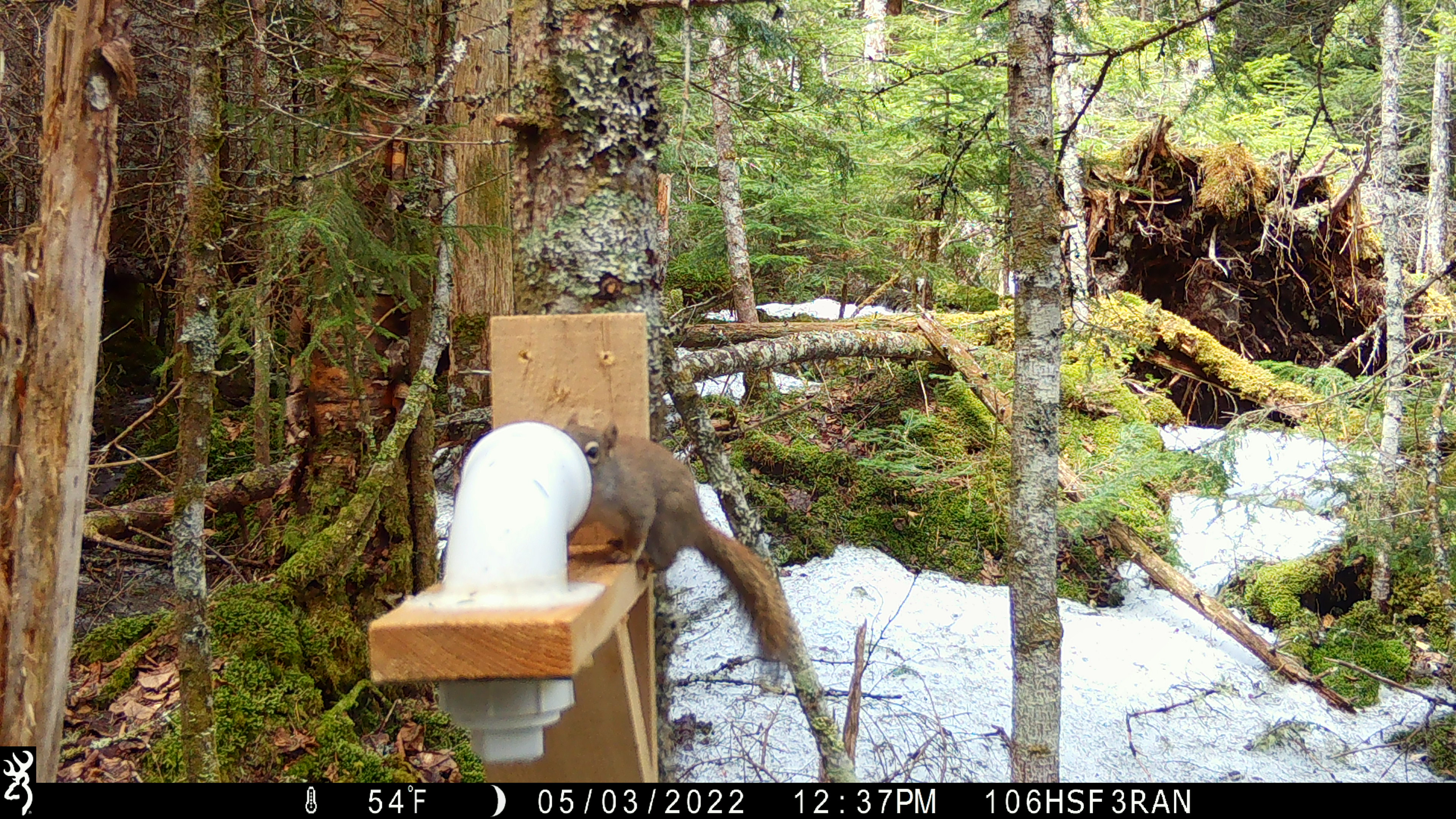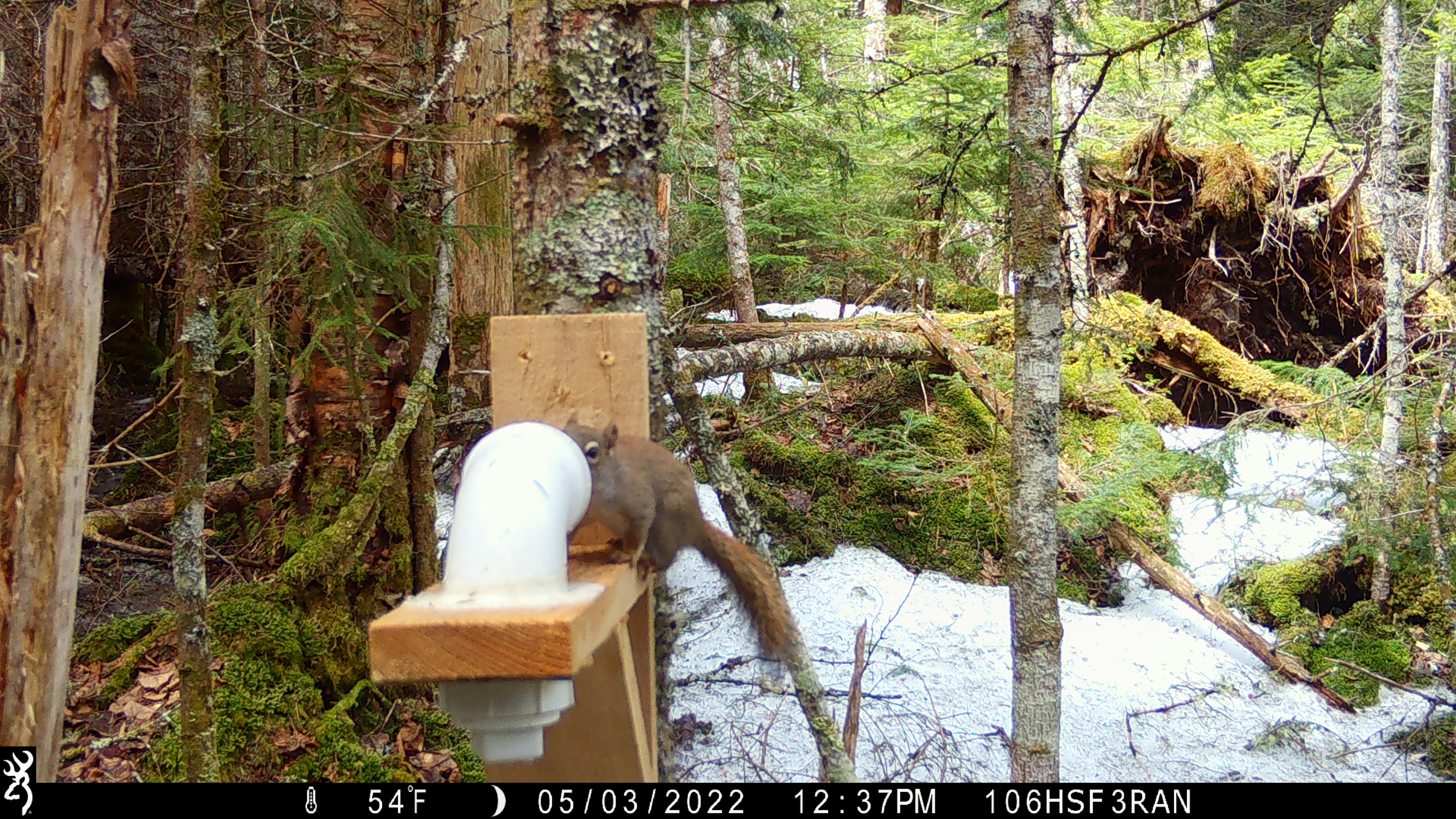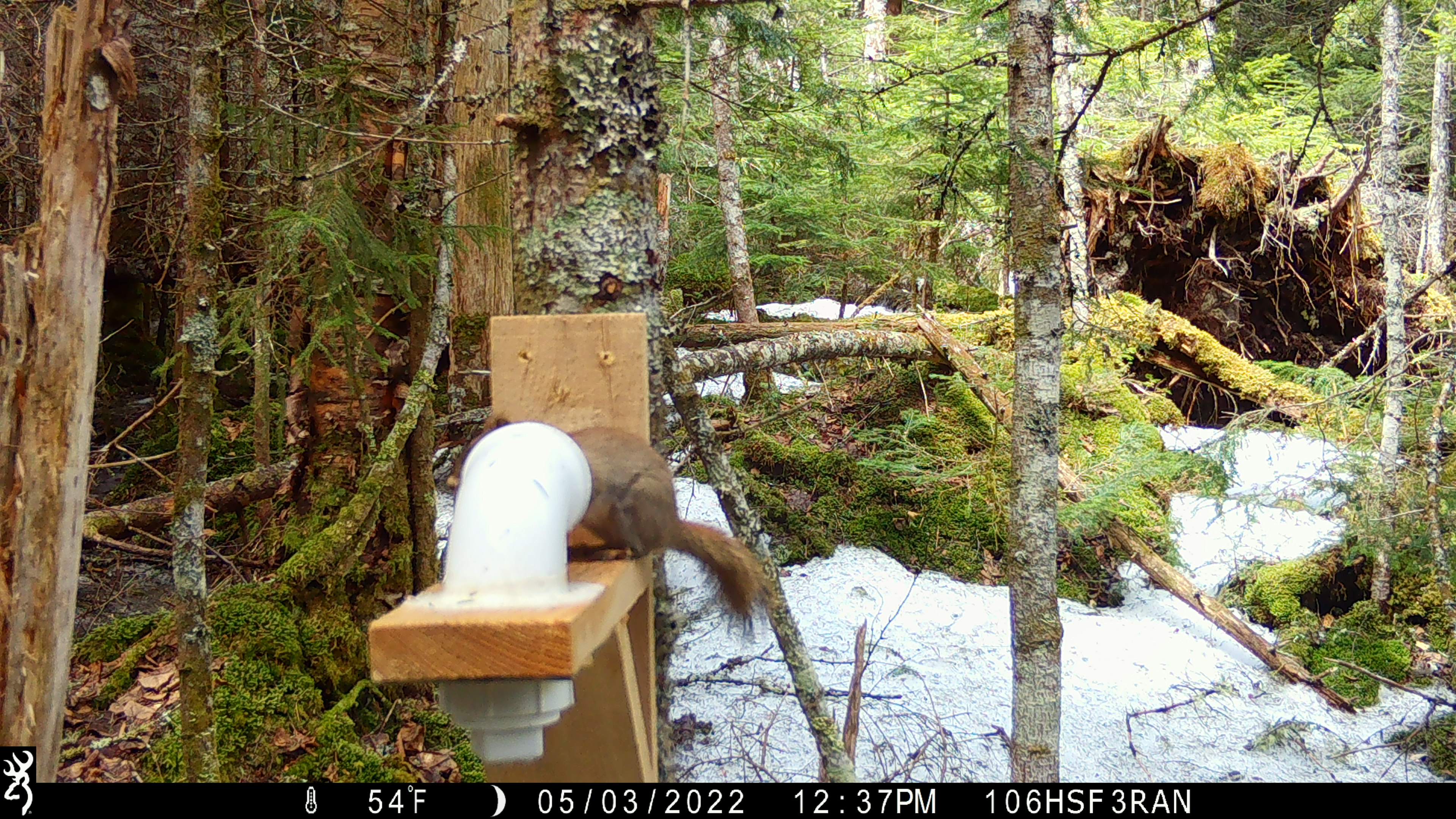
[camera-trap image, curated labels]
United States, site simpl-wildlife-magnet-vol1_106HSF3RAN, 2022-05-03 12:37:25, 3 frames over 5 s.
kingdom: Animalia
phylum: Chordata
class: Mammalia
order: Rodentia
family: Sciuridae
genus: Tamiasciurus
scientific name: Tamiasciurus hudsonicus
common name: red squirrel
Red squirrel (Tamiasciurus hudsonicus).